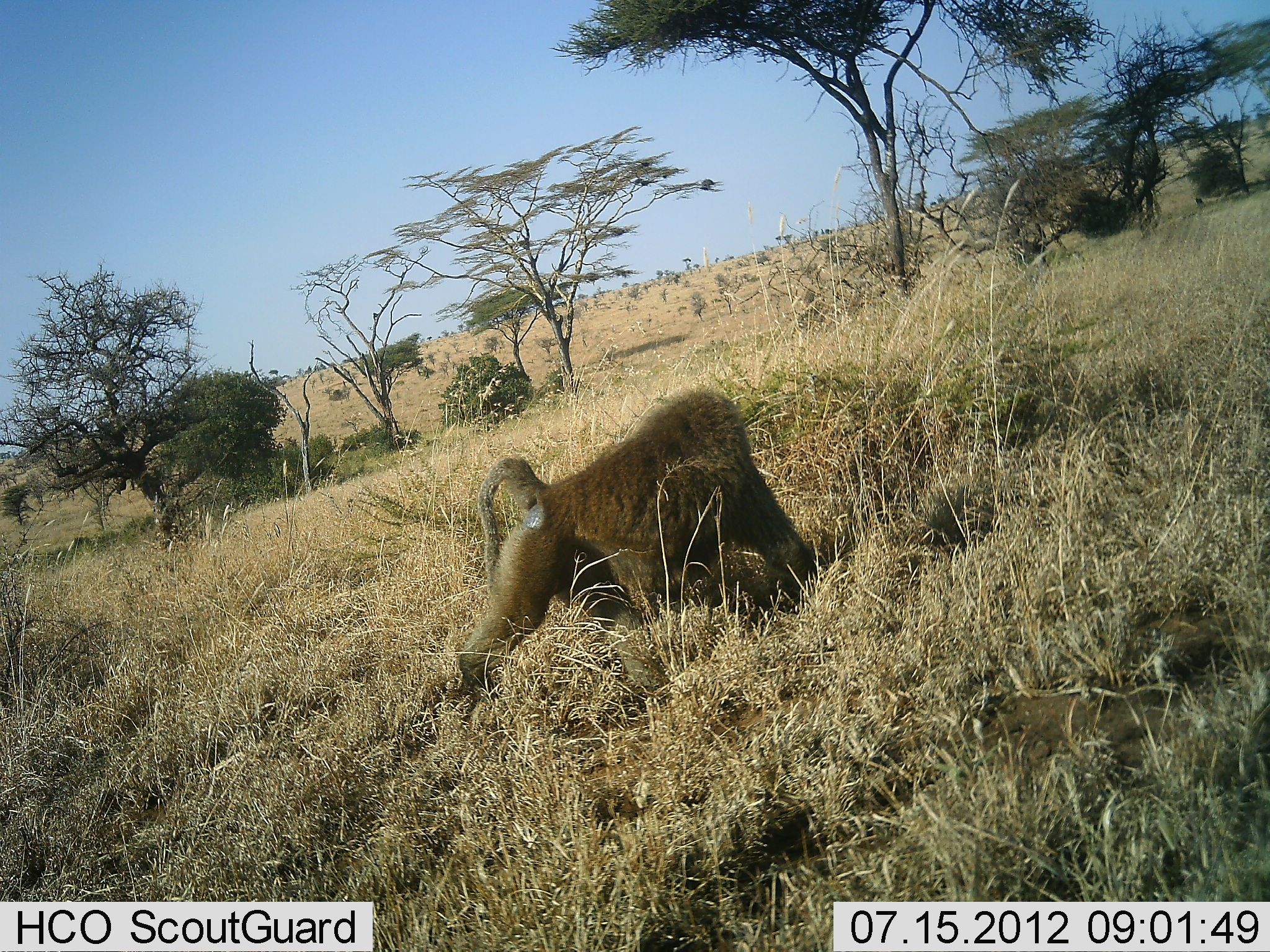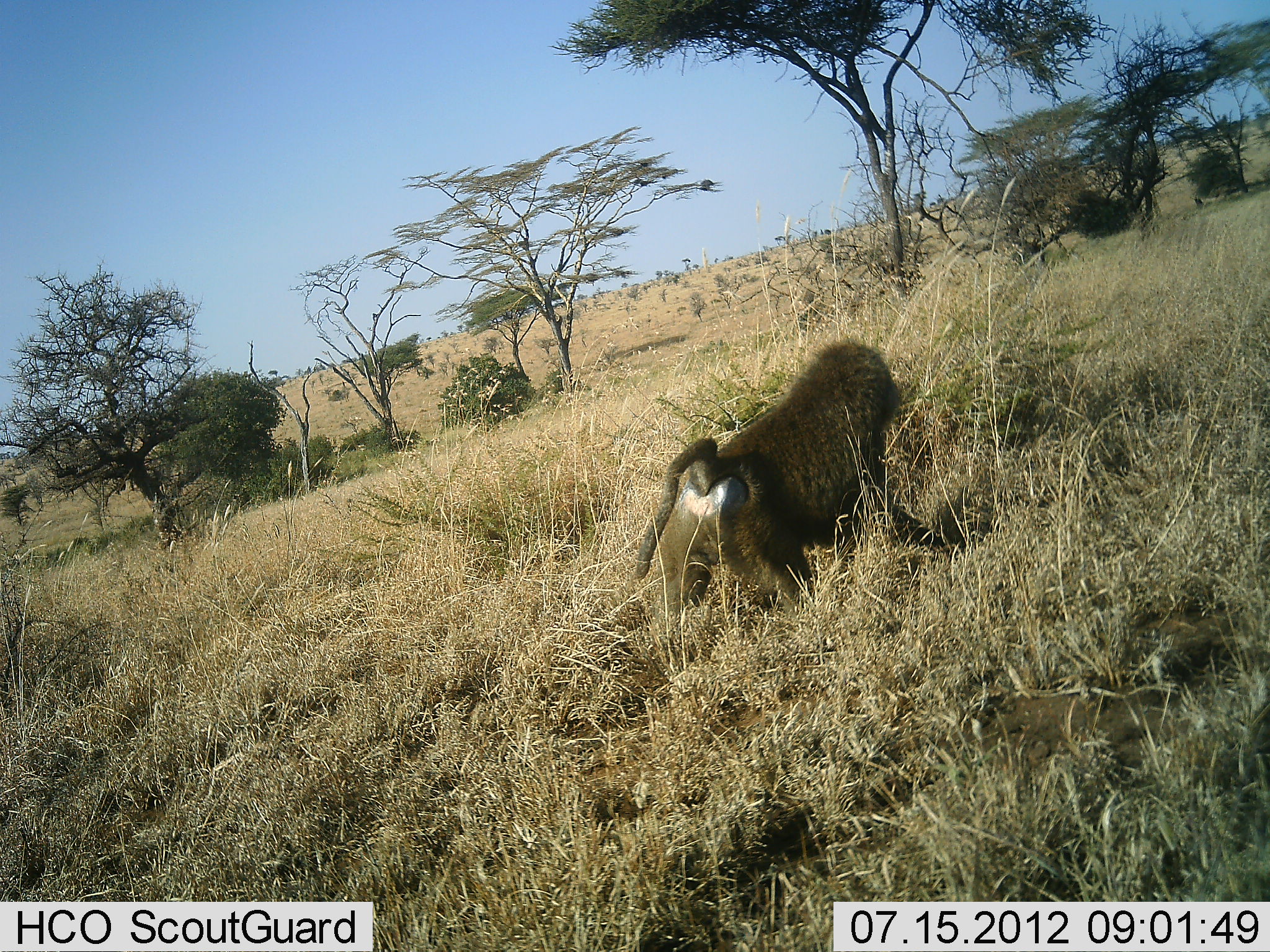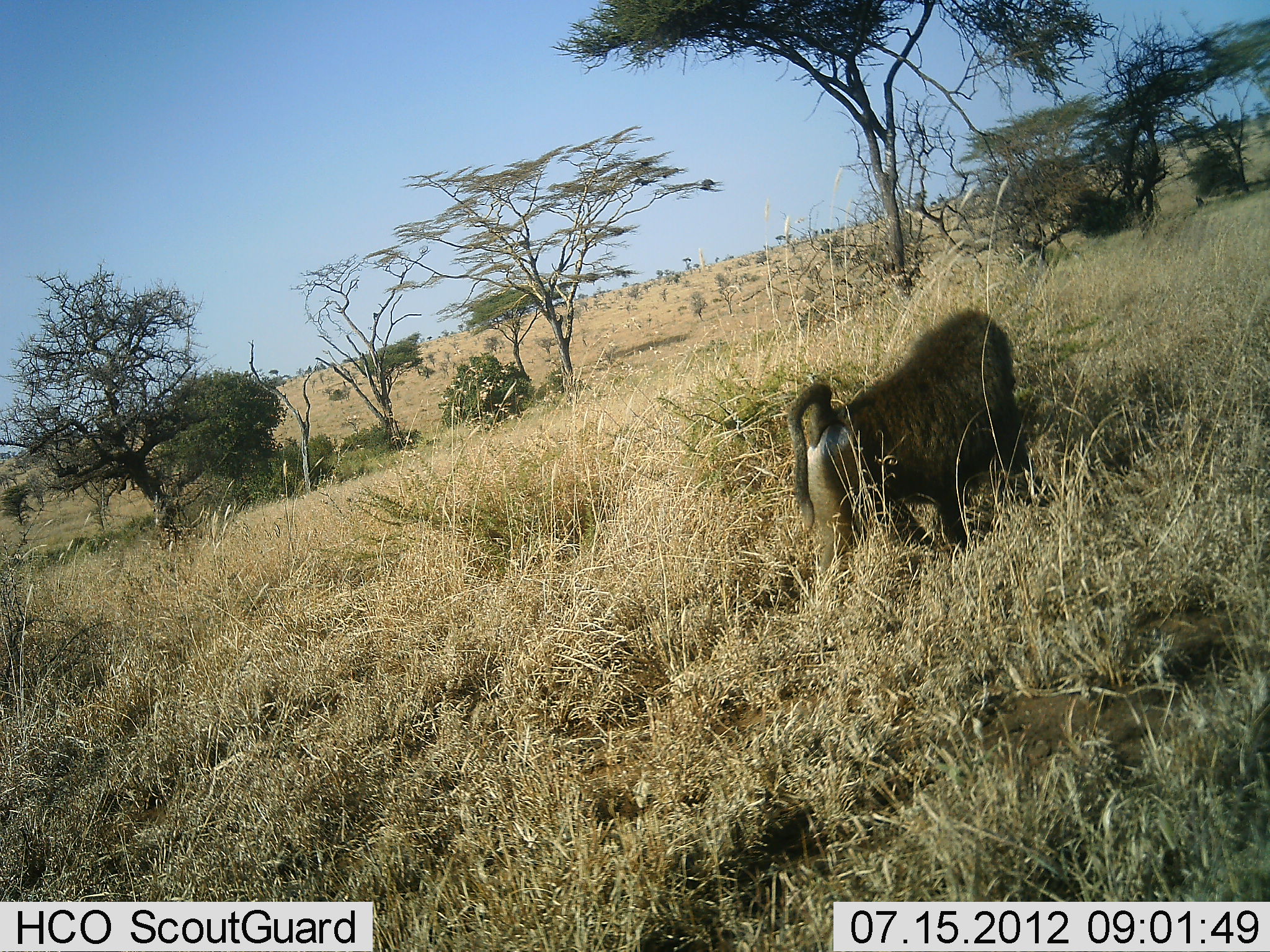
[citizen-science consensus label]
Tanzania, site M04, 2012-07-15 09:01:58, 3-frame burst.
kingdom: Animalia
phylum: Chordata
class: Mammalia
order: Primates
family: Cercopithecidae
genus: Papio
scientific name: Papio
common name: baboon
Baboon (Papio), count 1. Behavior (volunteer vote fractions): standing 0%, resting 0%, moving 100%, interacting 0%. Young present (vote fraction): 0%. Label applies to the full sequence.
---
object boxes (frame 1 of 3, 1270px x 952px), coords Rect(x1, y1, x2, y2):
animal: Rect(439, 385, 825, 715)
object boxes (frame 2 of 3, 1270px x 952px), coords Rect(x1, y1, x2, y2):
animal: Rect(626, 336, 957, 628)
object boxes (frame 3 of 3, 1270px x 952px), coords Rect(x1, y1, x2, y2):
animal: Rect(786, 306, 1056, 598)